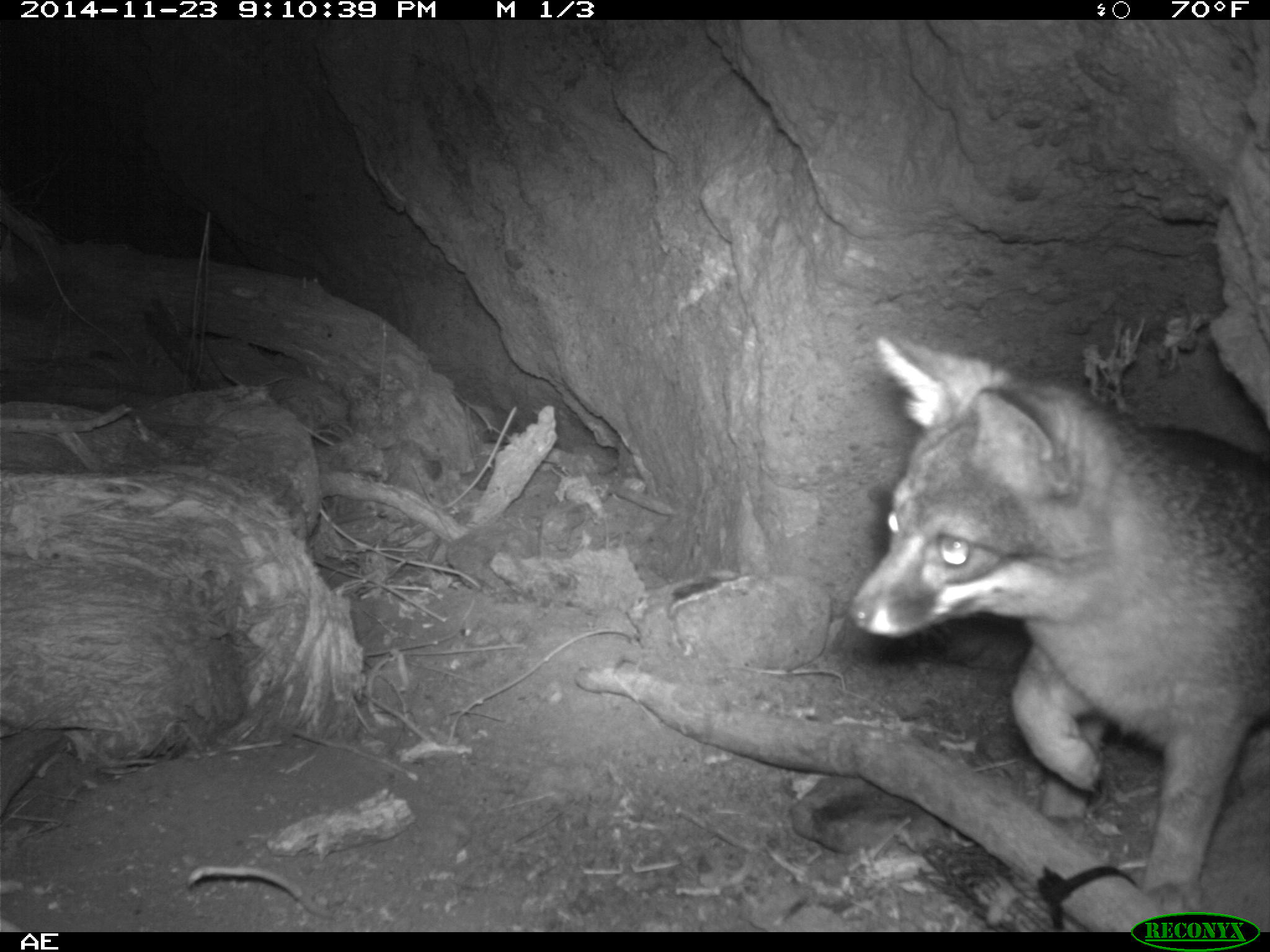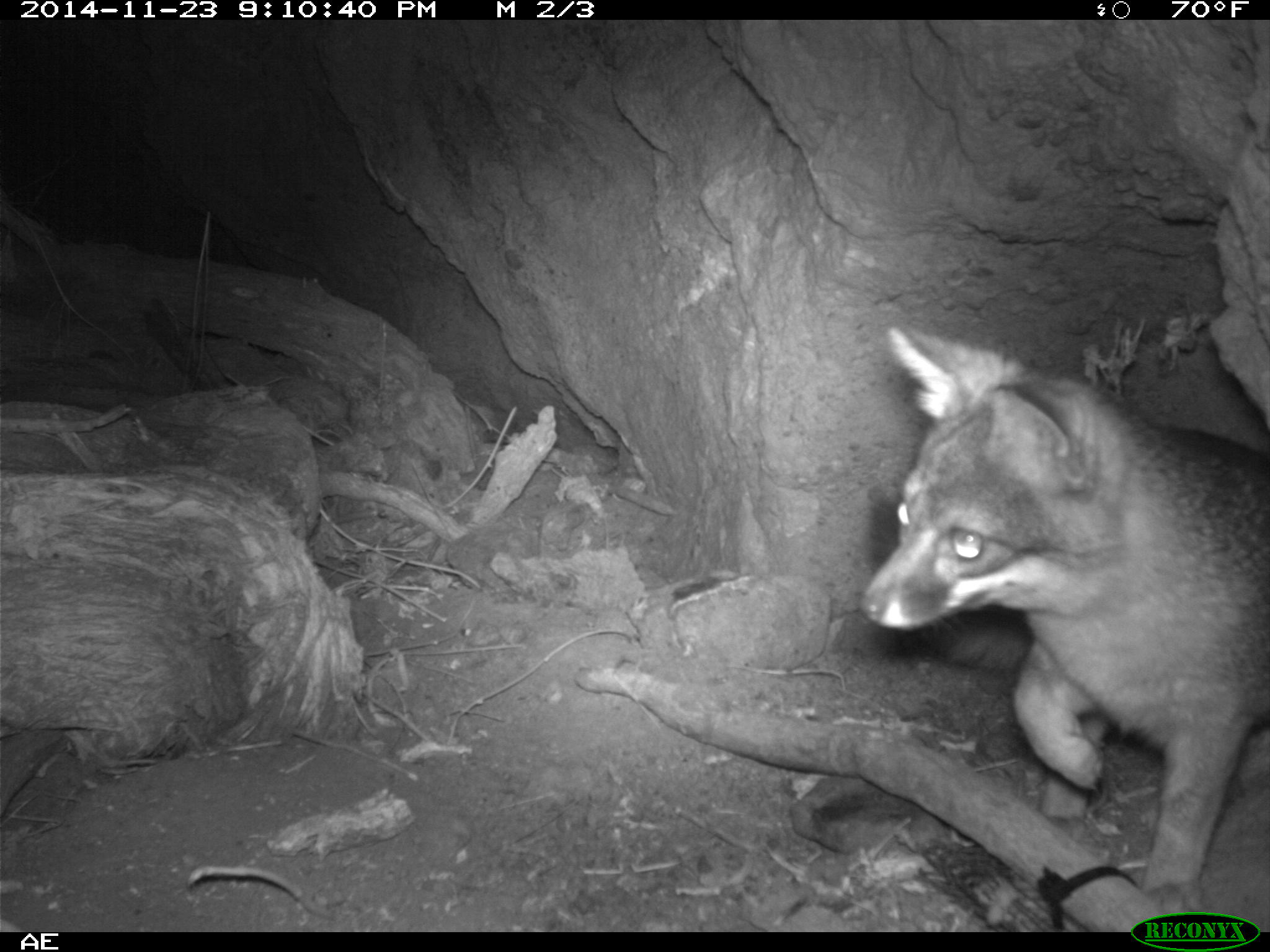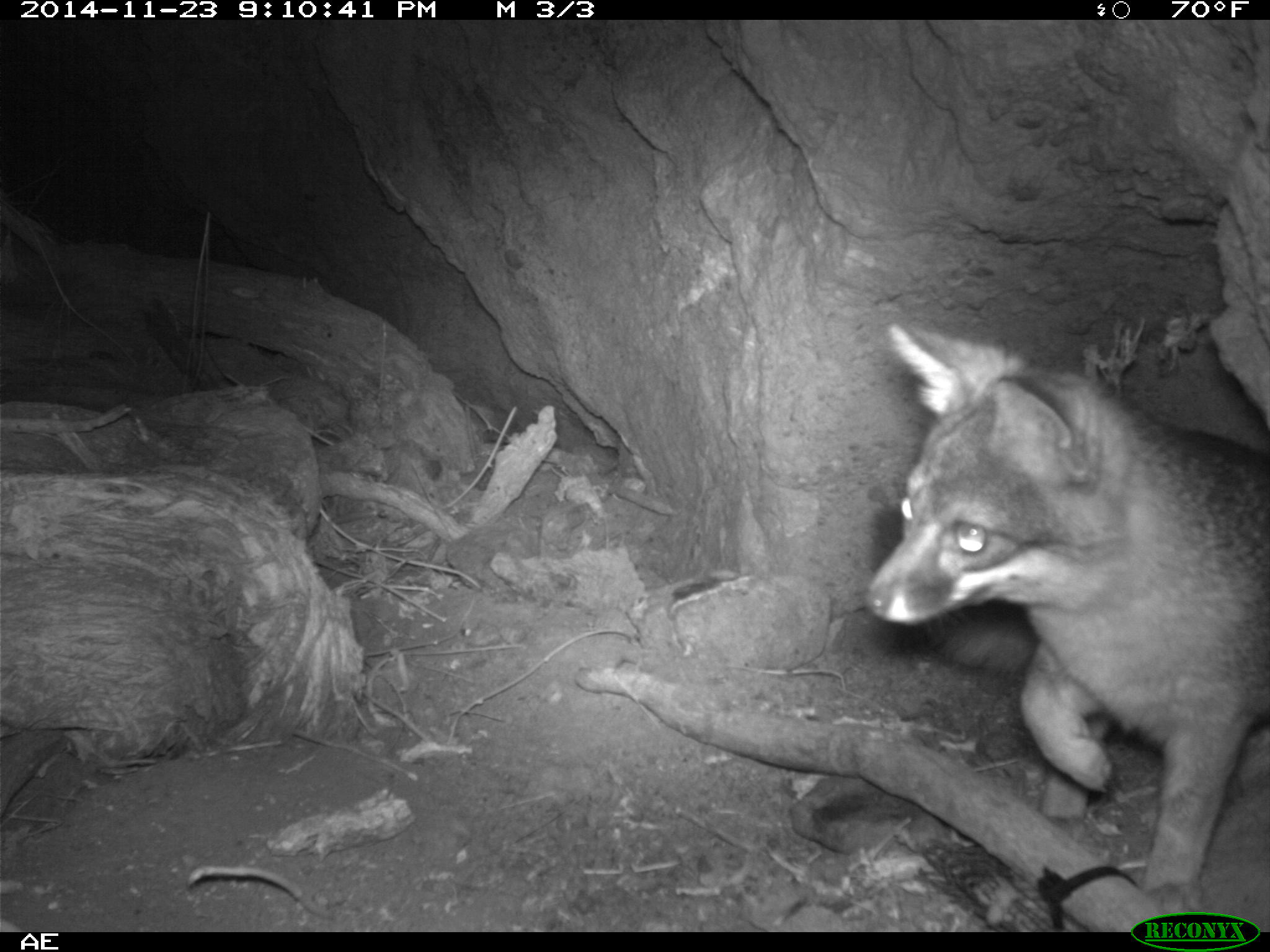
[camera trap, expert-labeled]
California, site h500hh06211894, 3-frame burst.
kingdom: Animalia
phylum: Chordata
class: Mammalia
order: Carnivora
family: Canidae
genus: Urocyon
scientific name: Urocyon littoralis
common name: island fox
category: fox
Fox (island fox) (Urocyon littoralis).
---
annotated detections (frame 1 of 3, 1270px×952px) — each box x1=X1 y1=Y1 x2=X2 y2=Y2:
fox: x1=846 y1=335 x2=1269 y2=917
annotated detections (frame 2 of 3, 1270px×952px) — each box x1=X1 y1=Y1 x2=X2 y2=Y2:
fox: x1=856 y1=320 x2=1269 y2=916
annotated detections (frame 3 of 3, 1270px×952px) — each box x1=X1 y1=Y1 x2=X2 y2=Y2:
fox: x1=863 y1=323 x2=1269 y2=914